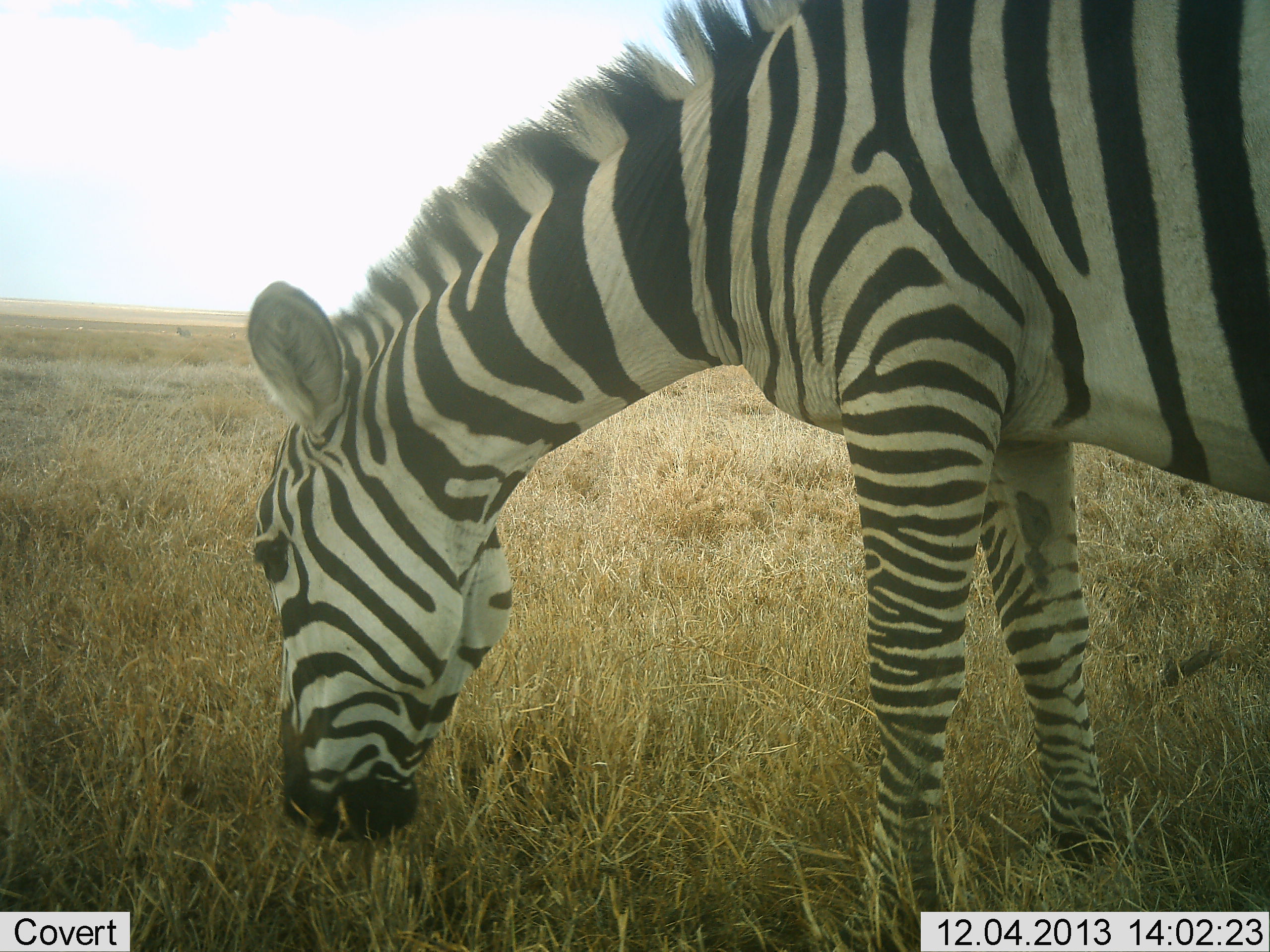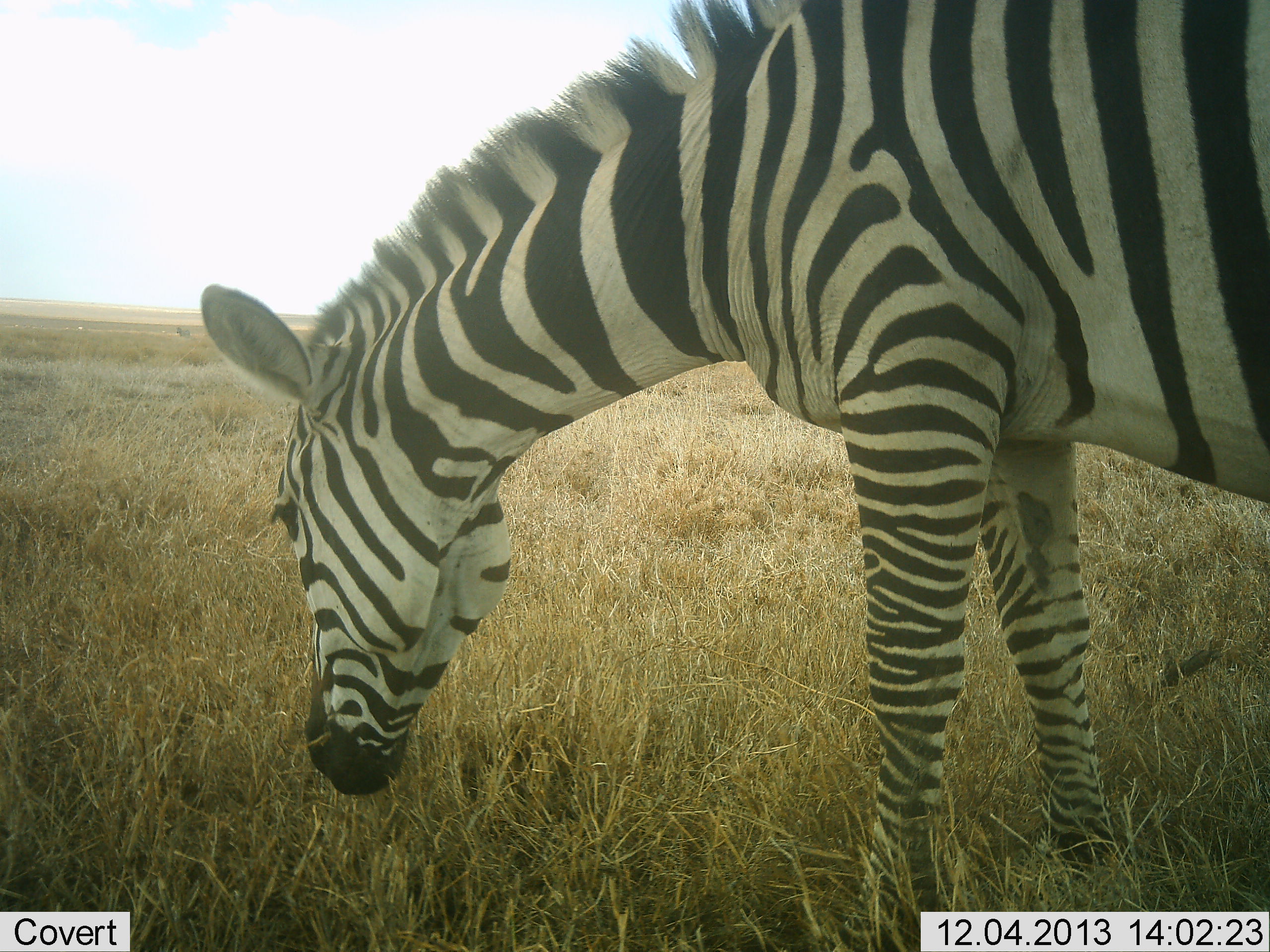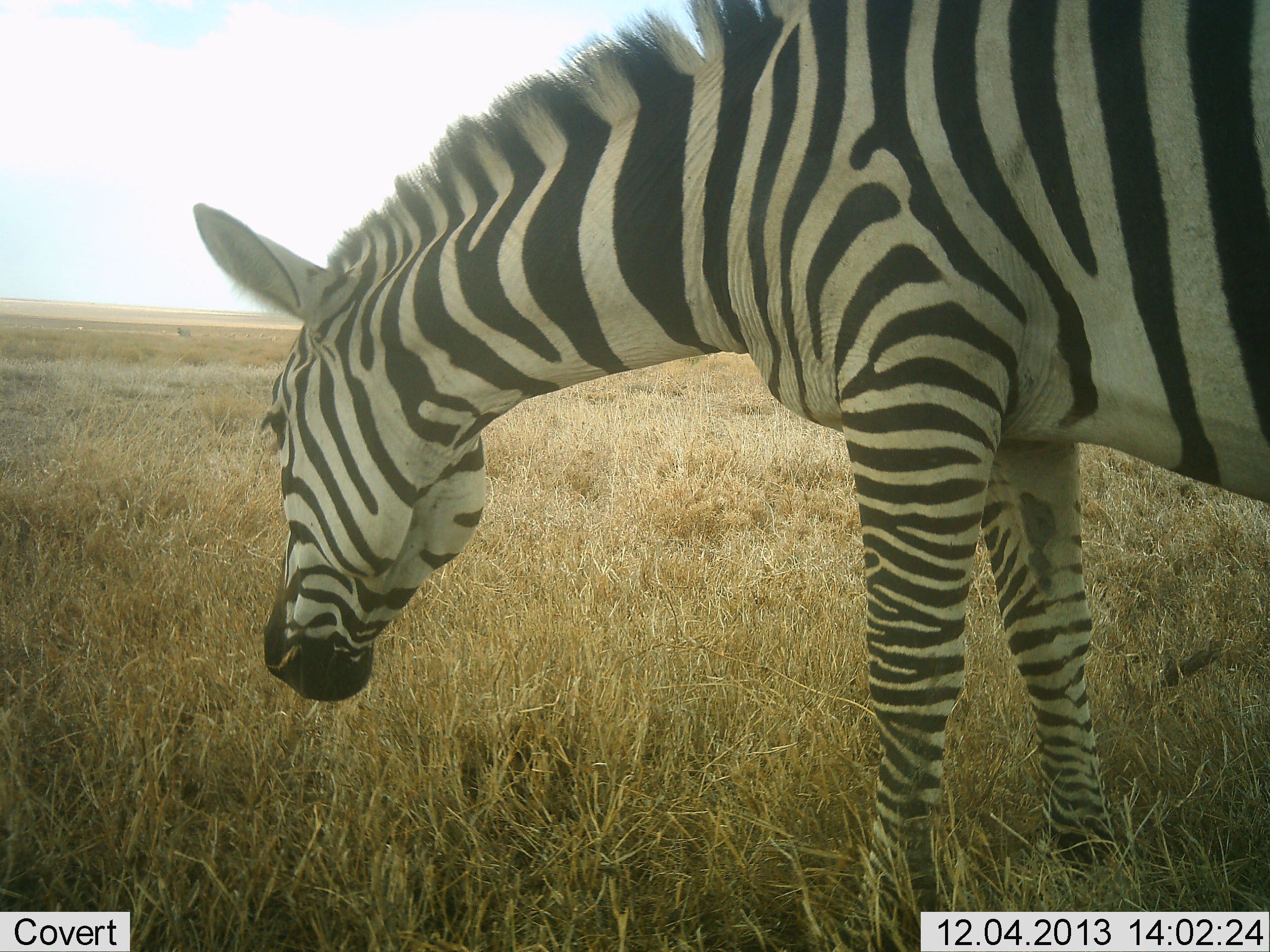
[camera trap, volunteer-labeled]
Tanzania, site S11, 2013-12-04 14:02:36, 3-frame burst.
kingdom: Animalia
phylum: Chordata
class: Mammalia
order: Perissodactyla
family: Equidae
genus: Equus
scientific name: Equus quagga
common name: plains zebra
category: zebra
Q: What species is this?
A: Zebra (plains zebra) (Equus quagga).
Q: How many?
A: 1.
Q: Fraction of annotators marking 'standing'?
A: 30%.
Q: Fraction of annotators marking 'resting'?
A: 0%.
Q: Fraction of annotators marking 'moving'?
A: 0%.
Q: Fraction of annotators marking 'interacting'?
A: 0%.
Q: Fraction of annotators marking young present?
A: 0%.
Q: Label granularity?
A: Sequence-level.